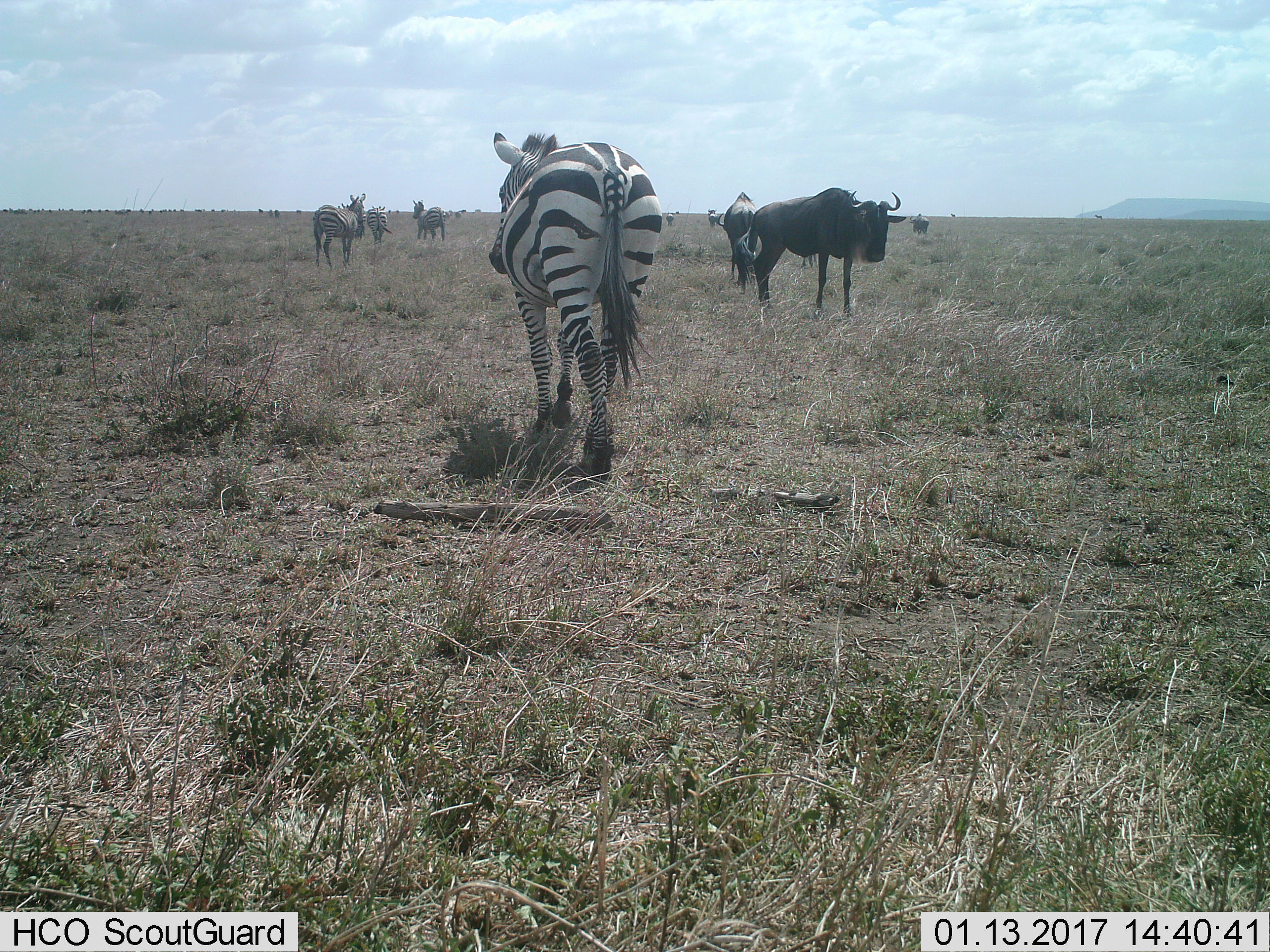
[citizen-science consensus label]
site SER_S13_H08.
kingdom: Animalia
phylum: Chordata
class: Mammalia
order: Artiodactyla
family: Bovidae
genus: Connochaetes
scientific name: Connochaetes taurinus taurinus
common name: blue wildebeest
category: wildebeestblue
Wildebeestblue (blue wildebeest) (Connochaetes taurinus taurinus), count 5. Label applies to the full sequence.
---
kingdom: Animalia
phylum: Chordata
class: Mammalia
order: Perissodactyla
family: Equidae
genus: Equus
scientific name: Equus quagga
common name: plains zebra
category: zebraplains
Zebraplains (plains zebra) (Equus quagga), count 4. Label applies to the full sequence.